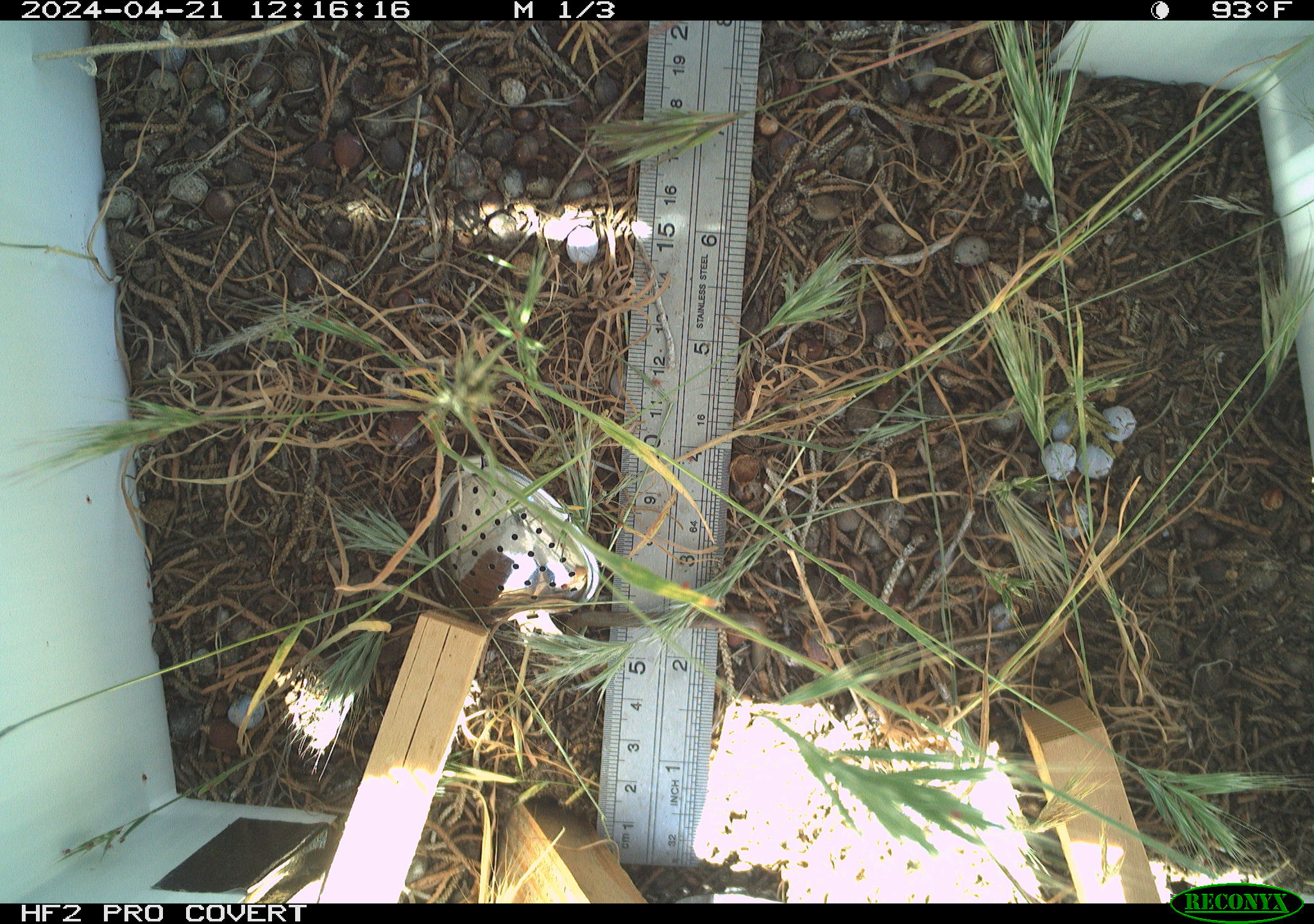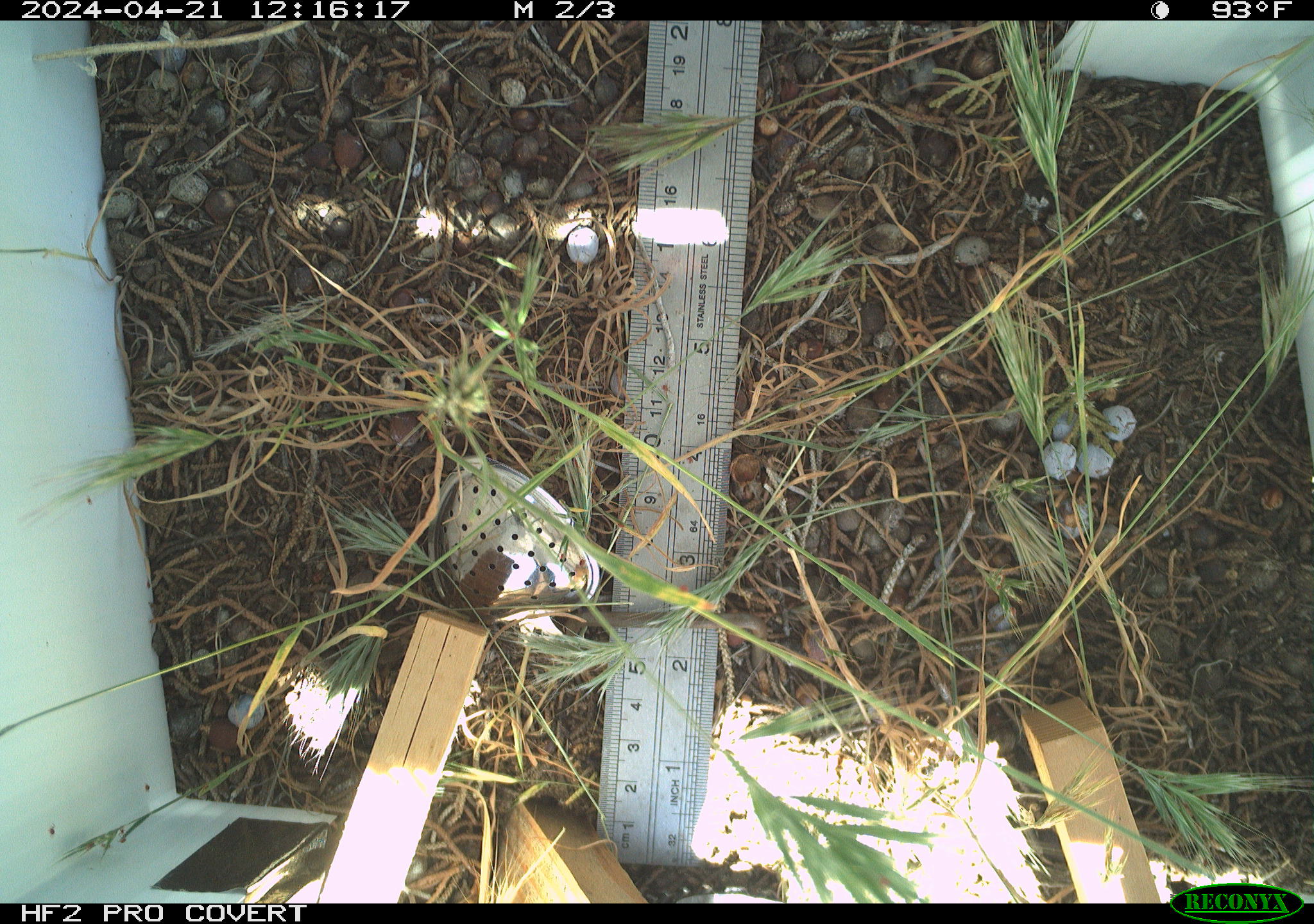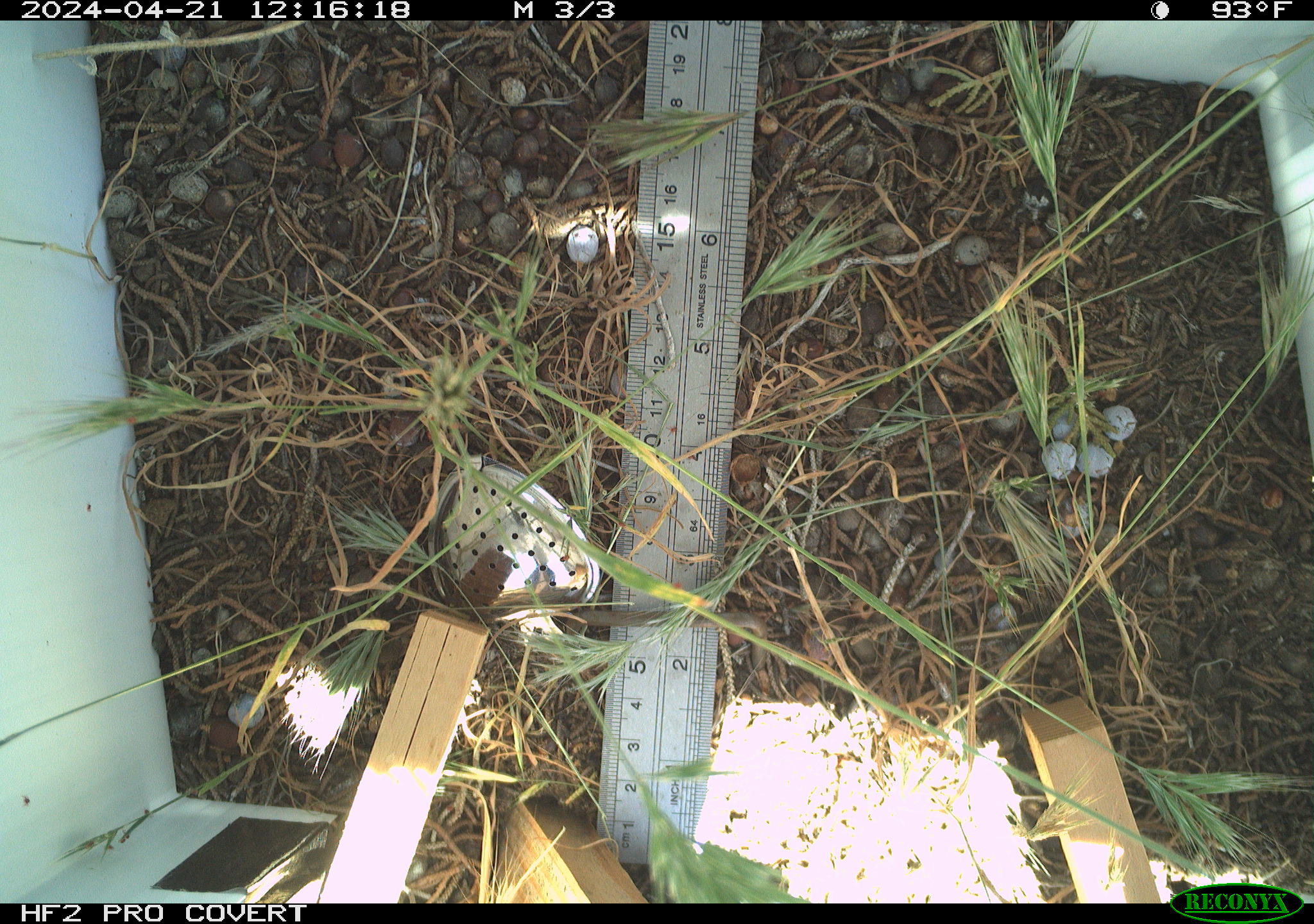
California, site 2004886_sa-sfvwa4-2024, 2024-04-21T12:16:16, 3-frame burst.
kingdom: Animalia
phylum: Arthropoda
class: Insecta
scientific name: Insecta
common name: insect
Insect (Insecta).